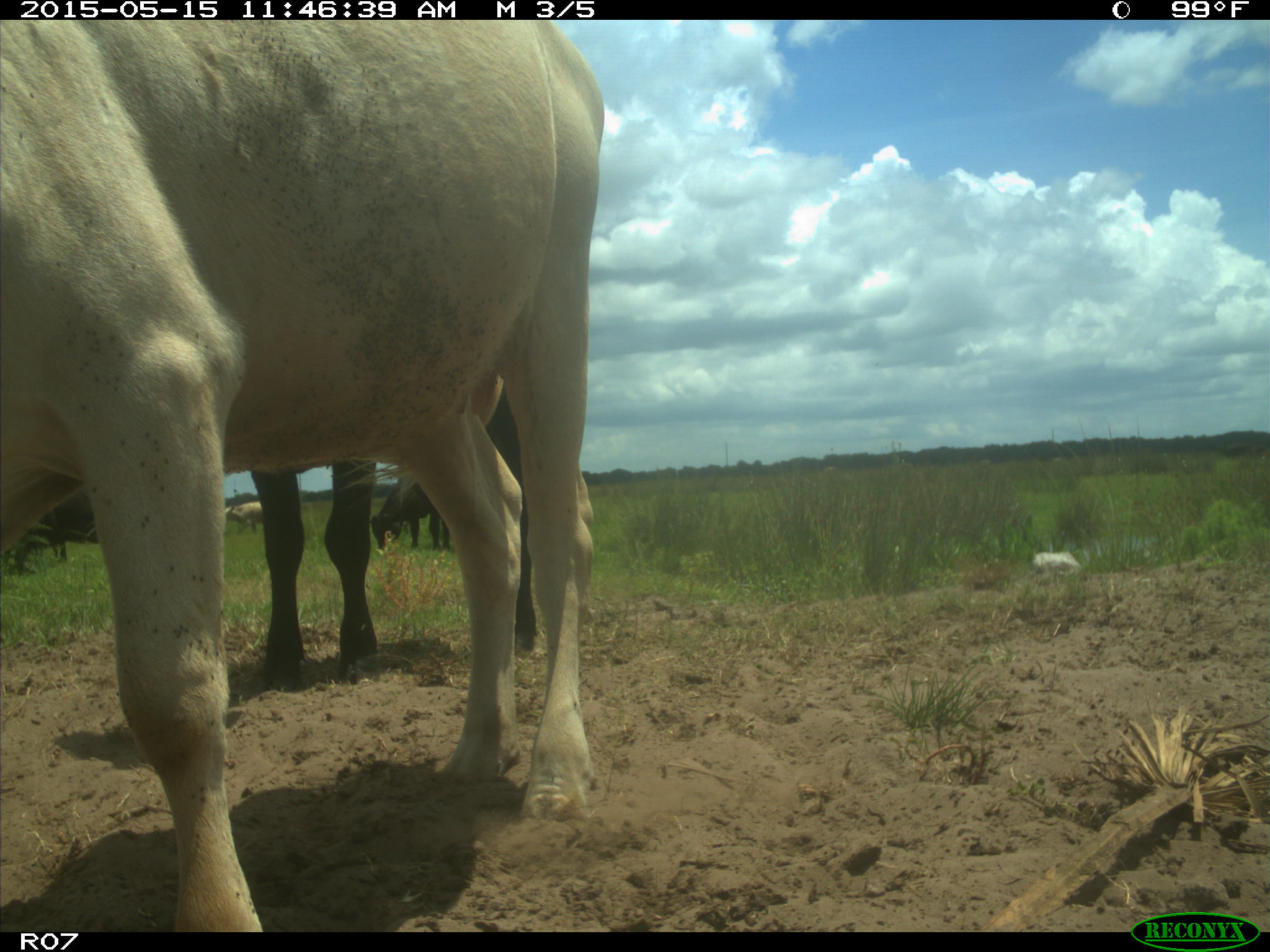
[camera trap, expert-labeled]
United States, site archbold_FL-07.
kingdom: Animalia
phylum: Chordata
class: Mammalia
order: Artiodactyla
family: Bovidae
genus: Bos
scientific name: Bos taurus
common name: domestic cow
Bos taurus (domestic cow).